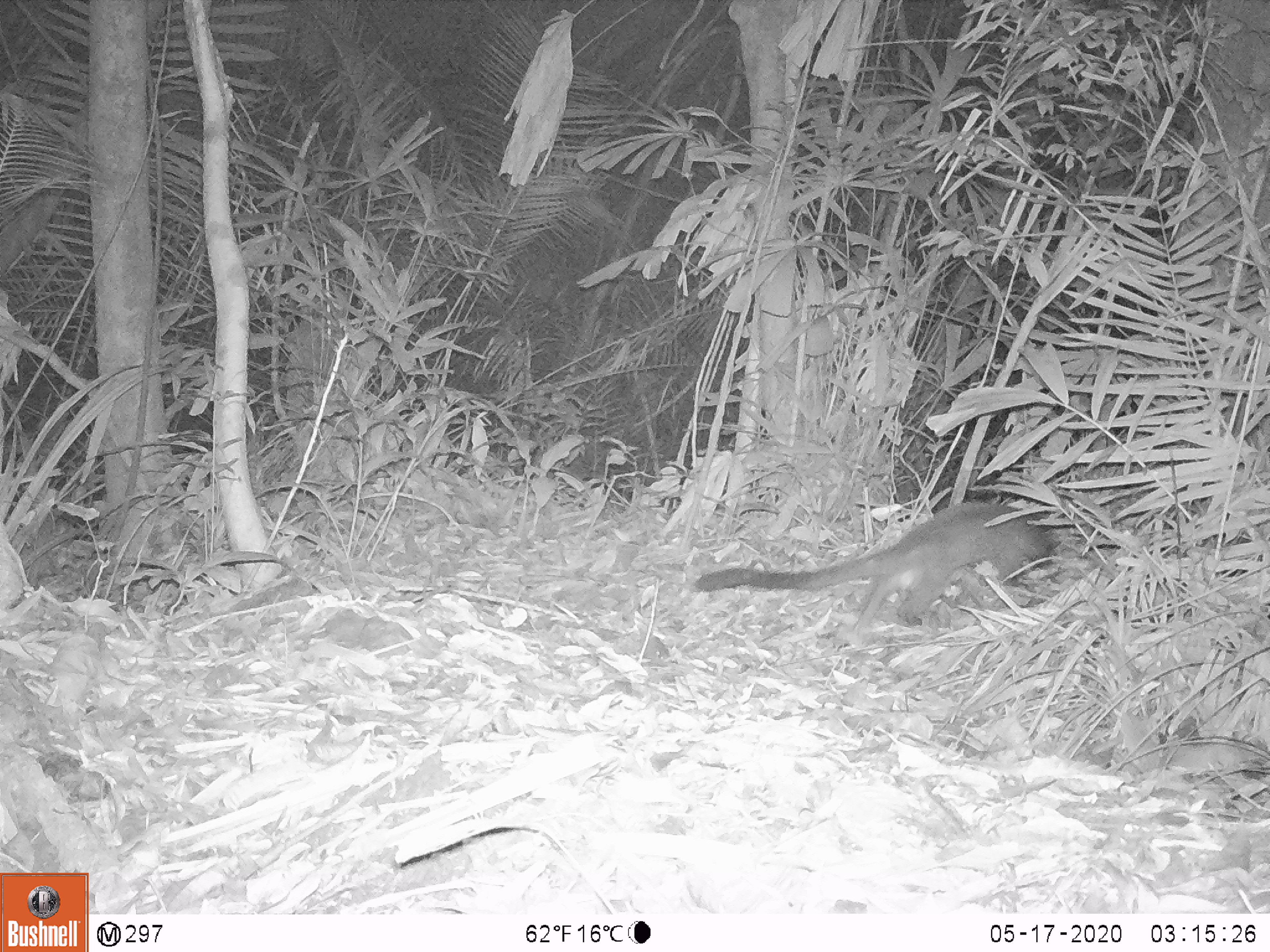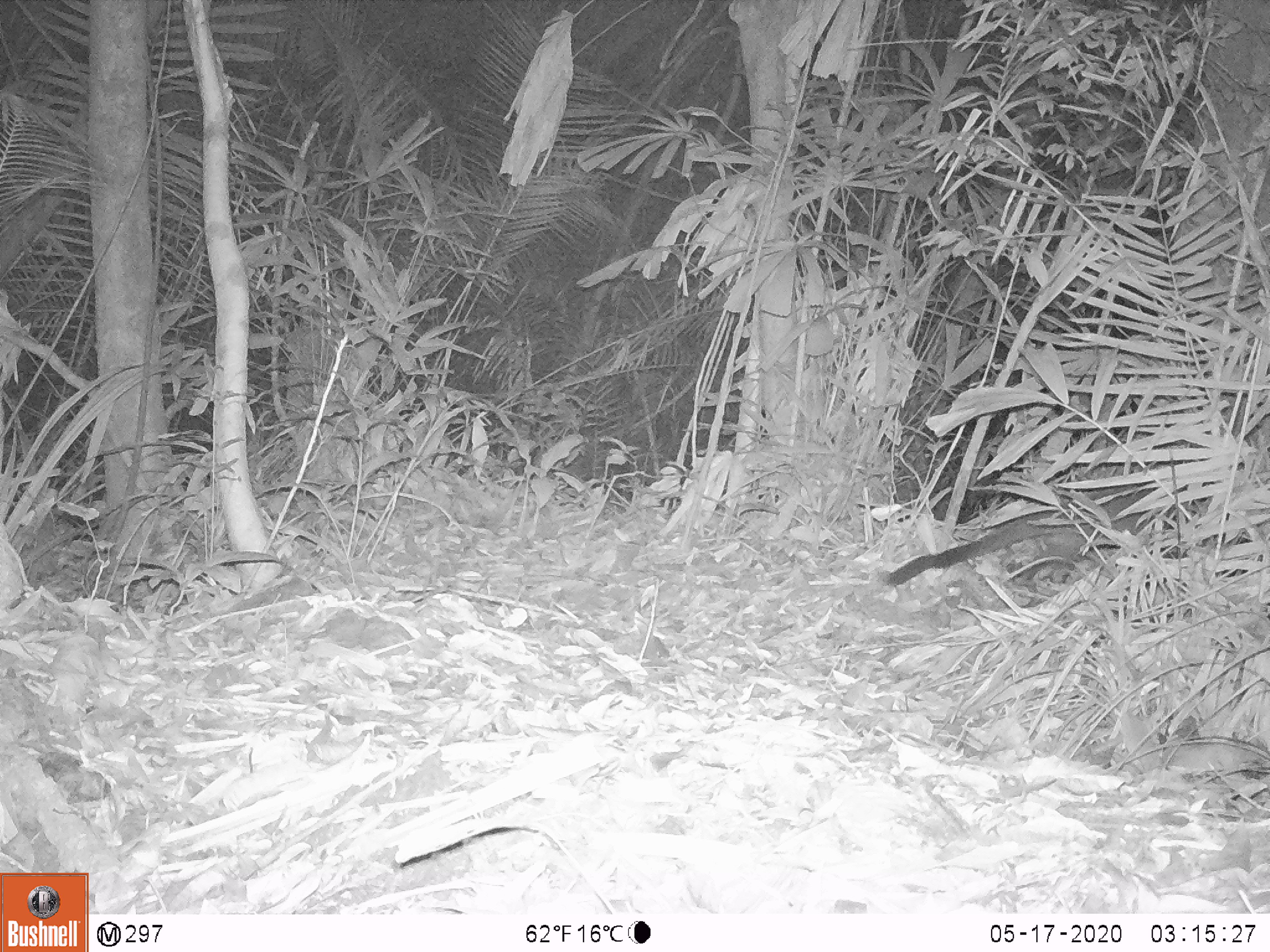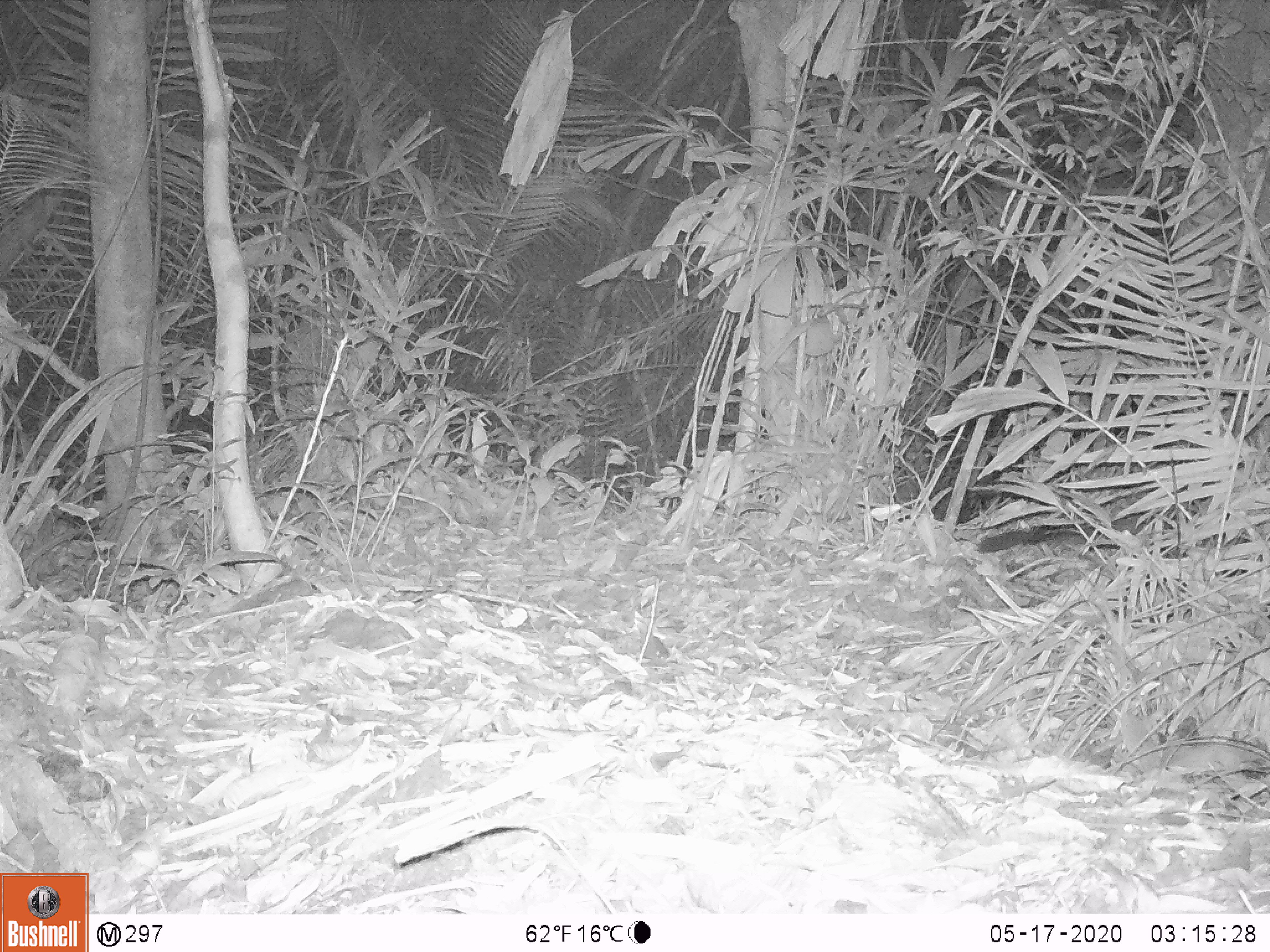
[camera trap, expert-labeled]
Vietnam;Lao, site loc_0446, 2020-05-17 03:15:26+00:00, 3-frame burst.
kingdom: Animalia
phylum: Chordata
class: Mammalia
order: Carnivora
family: Viverridae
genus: Paguma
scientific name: Paguma larvata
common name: masked palm civet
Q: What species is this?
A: Masked palm civet (Paguma larvata).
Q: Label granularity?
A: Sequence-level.